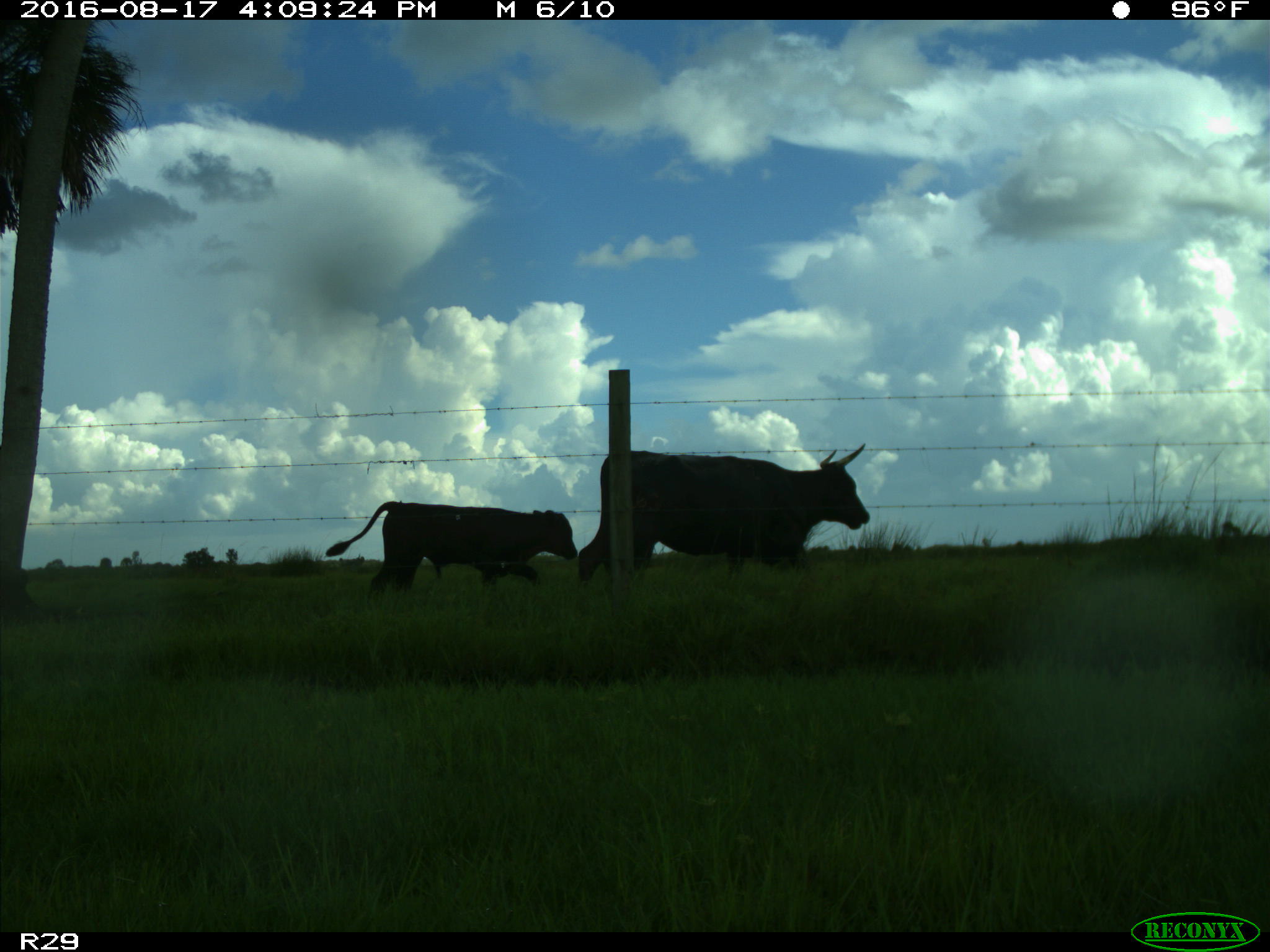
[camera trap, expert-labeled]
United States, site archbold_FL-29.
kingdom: Animalia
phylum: Chordata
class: Mammalia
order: Artiodactyla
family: Bovidae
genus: Bos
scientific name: Bos taurus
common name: domestic cow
Bos taurus (domestic cow).